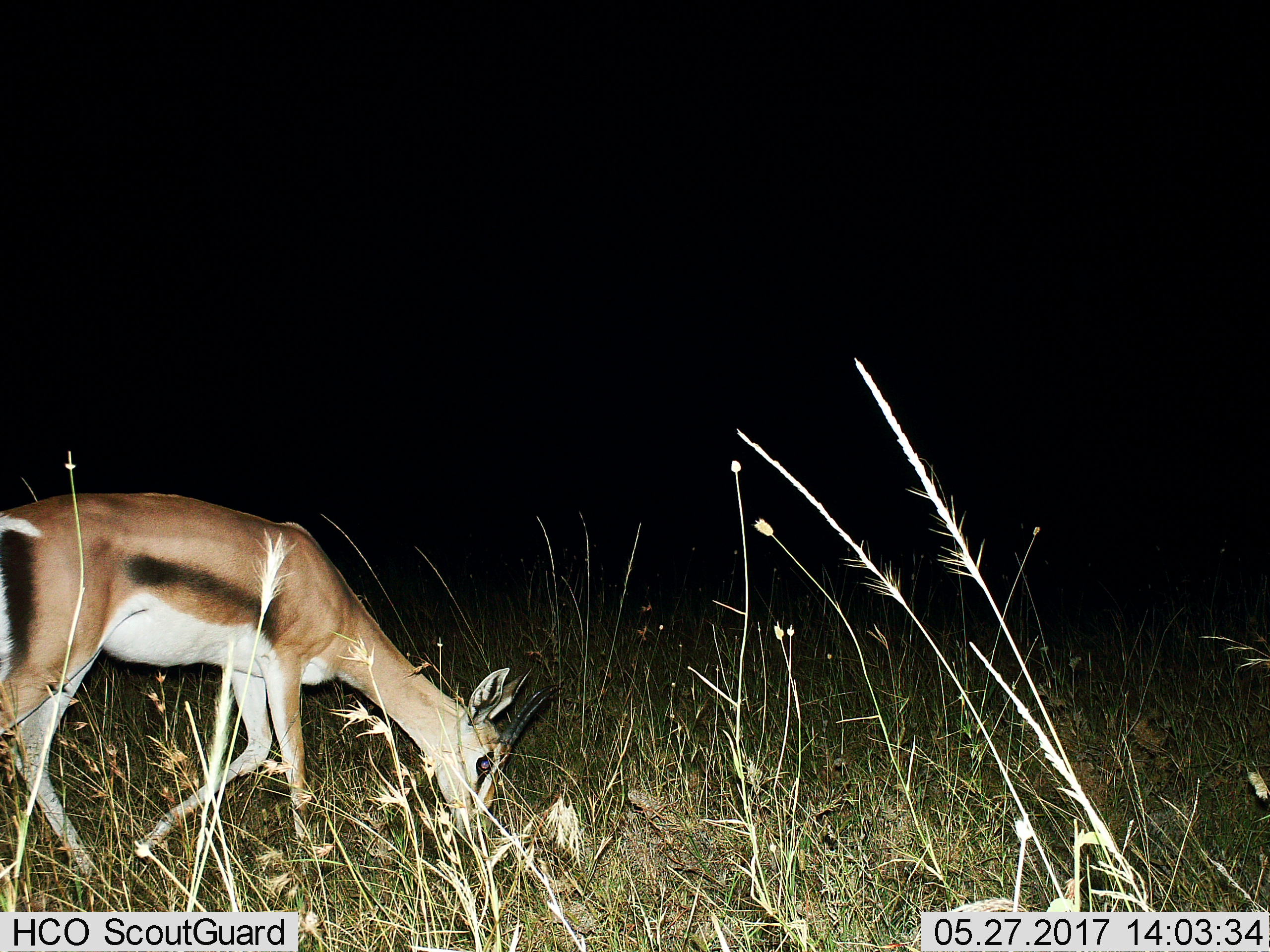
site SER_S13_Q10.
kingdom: Animalia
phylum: Chordata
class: Mammalia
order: Artiodactyla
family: Bovidae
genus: Eudorcas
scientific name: Eudorcas thomsonii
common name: thomson's gazelle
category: gazellethomsons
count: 1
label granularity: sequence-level